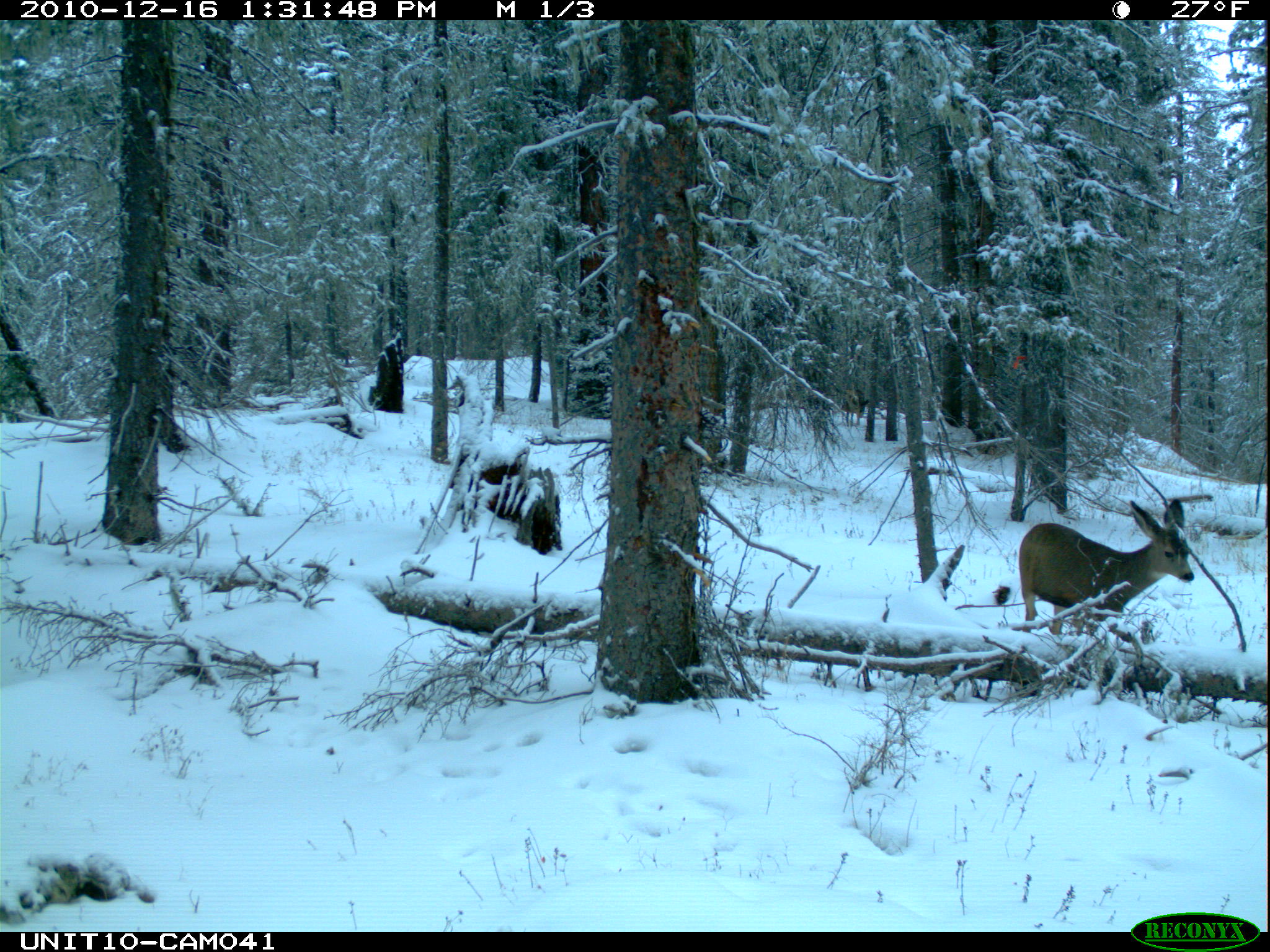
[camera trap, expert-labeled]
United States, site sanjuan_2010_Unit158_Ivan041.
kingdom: Animalia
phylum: Chordata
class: Mammalia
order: Artiodactyla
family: Cervidae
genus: Odocoileus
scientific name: Odocoileus hemionus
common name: mule deer